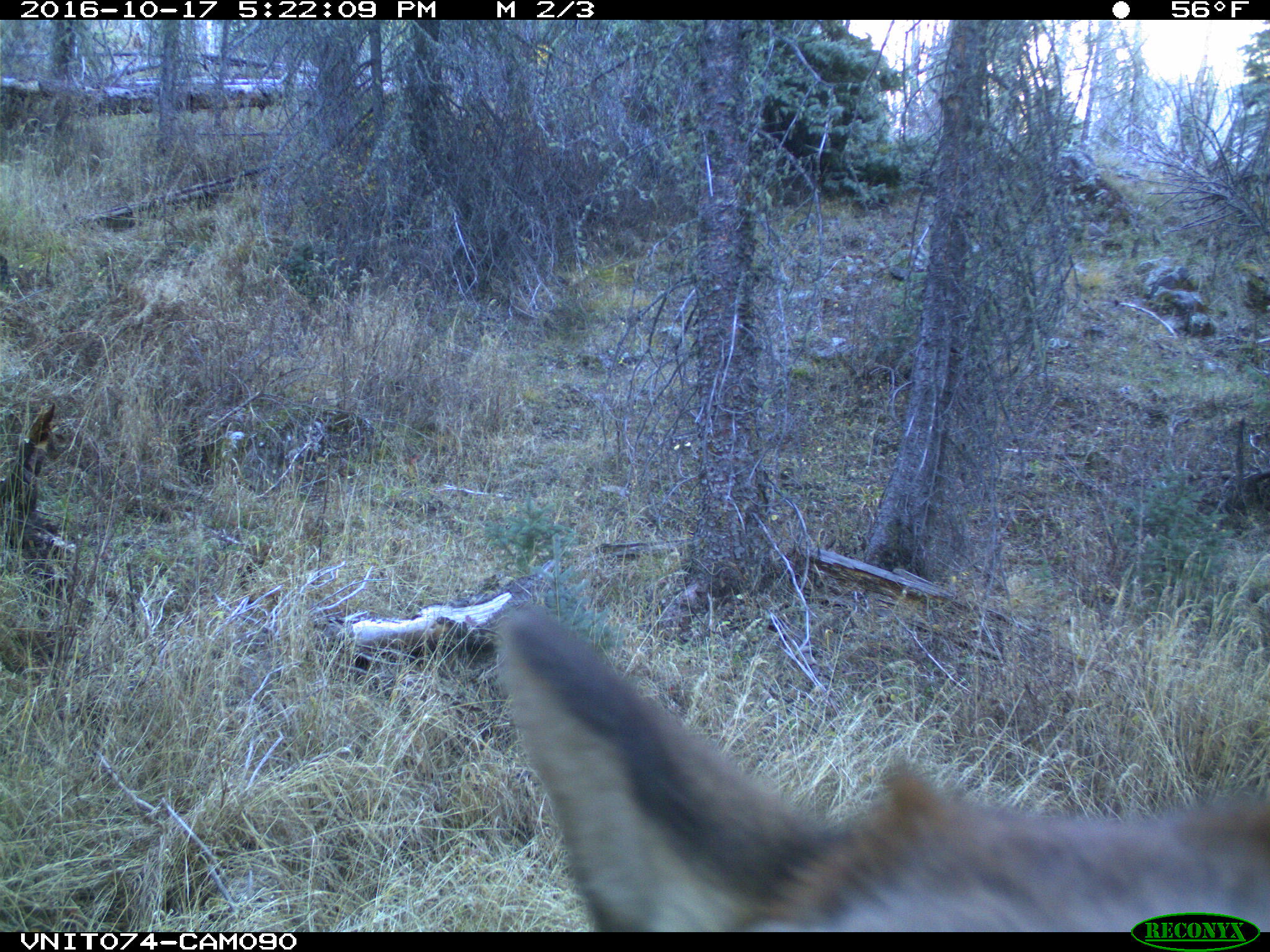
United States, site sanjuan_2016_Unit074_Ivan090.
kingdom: Animalia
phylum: Chordata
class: Mammalia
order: Artiodactyla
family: Cervidae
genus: Cervus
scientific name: Cervus elaphus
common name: red deer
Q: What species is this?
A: Cervus elaphus (red deer).